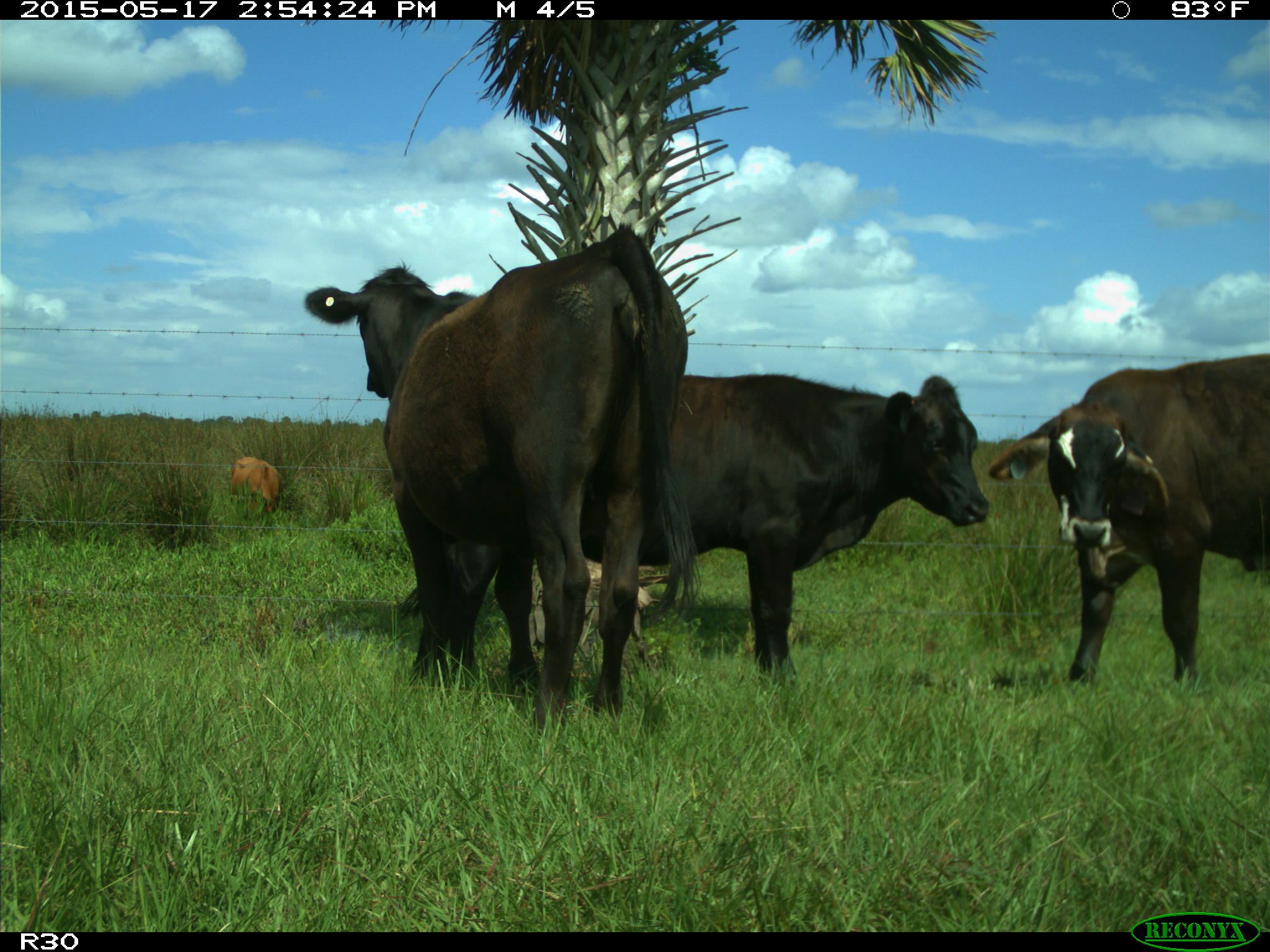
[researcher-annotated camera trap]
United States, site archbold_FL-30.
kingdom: Animalia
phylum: Chordata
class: Mammalia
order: Artiodactyla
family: Bovidae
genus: Bos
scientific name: Bos taurus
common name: domestic cow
Bos taurus (domestic cow).